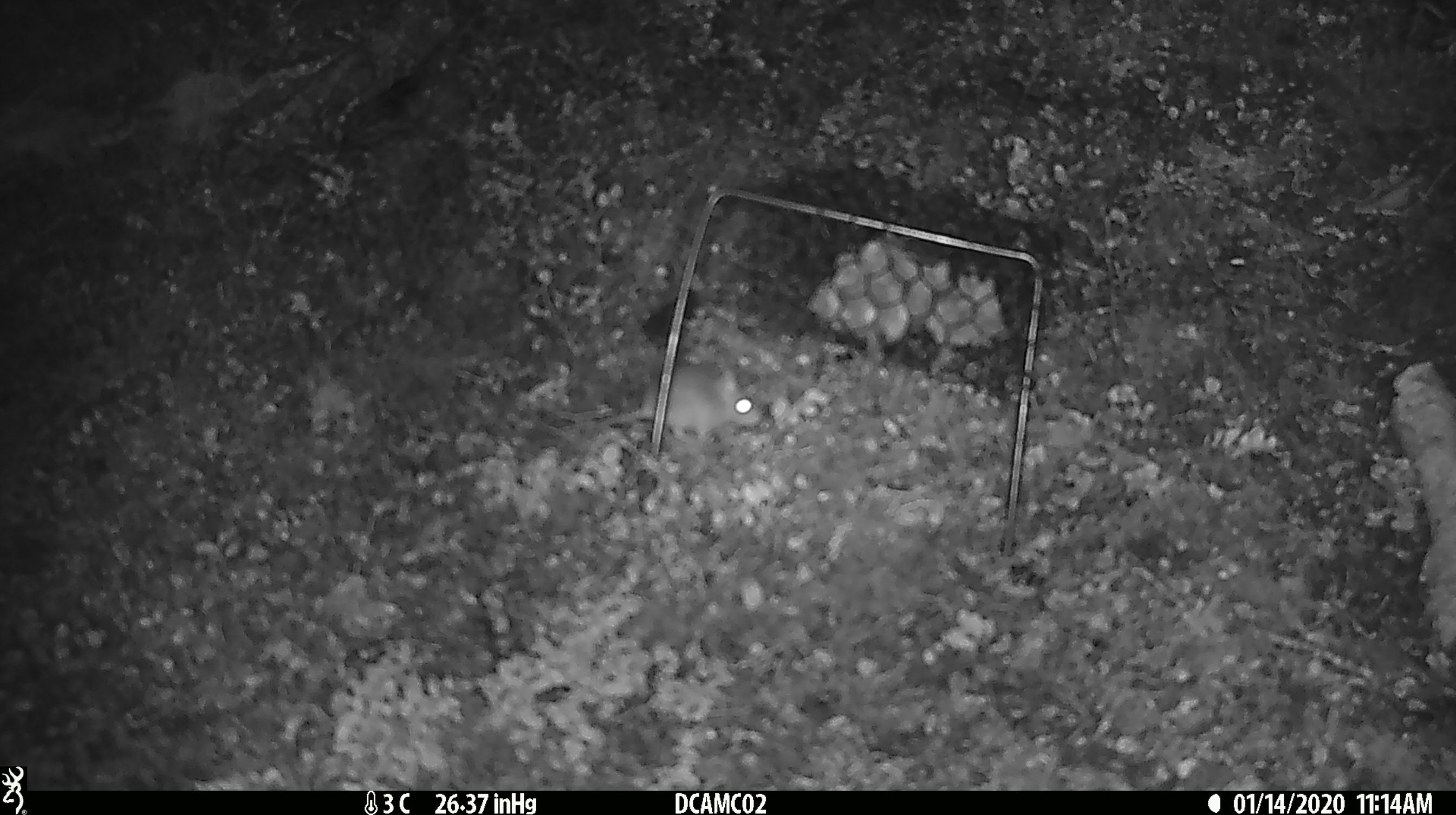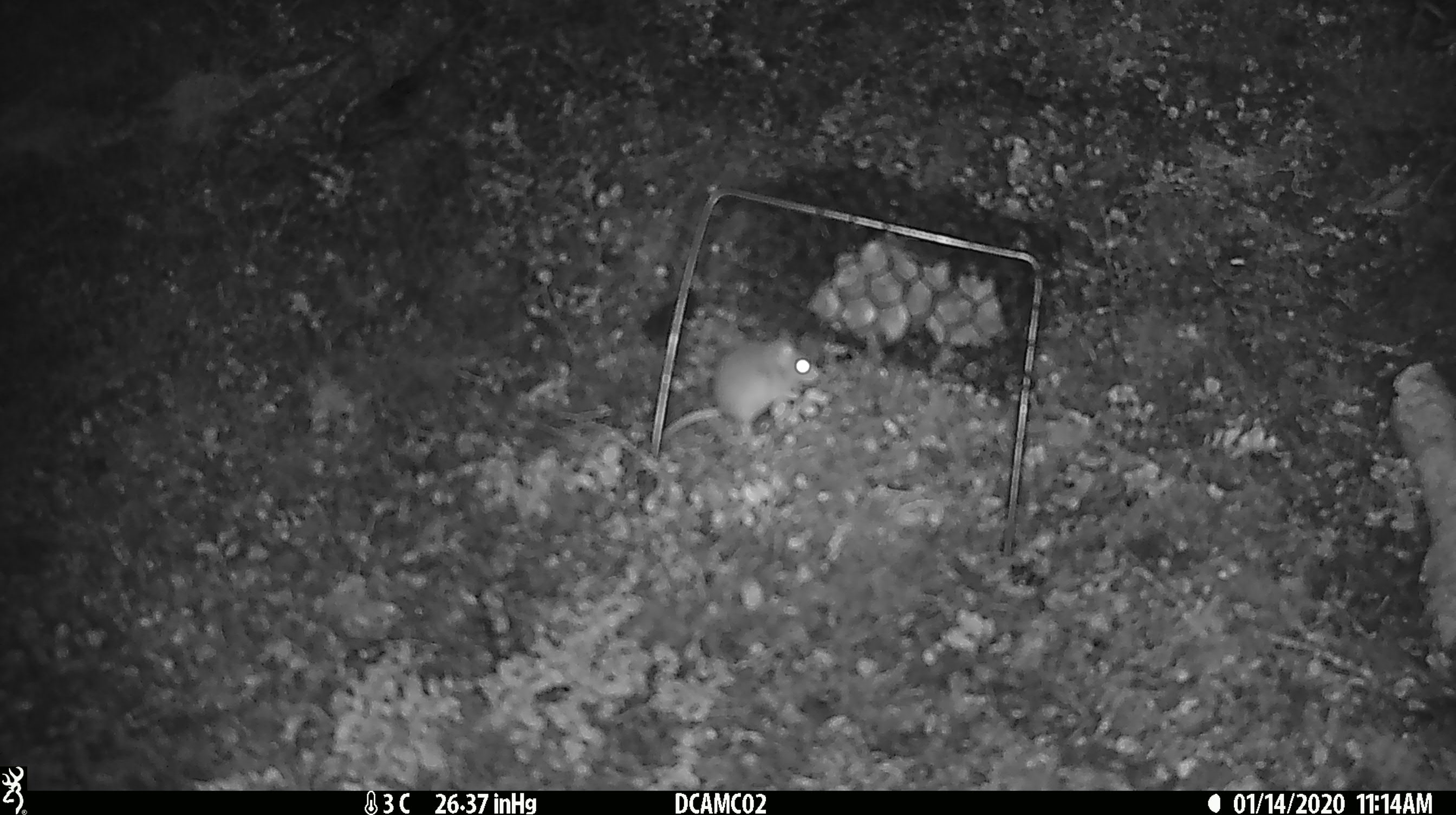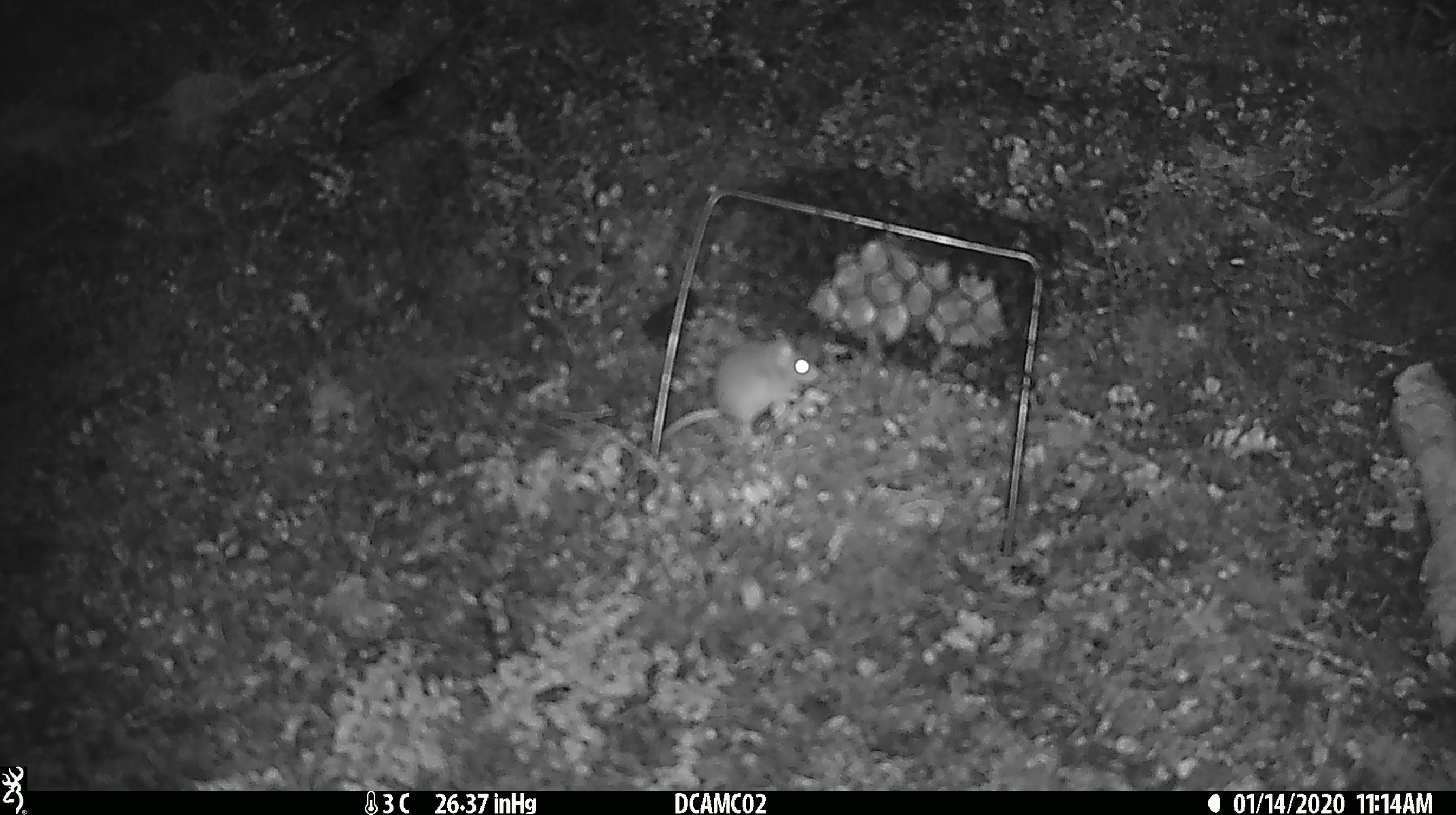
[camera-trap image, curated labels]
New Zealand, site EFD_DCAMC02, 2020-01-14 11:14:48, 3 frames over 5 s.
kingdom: Animalia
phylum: Chordata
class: Mammalia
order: Rodentia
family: Muridae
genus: Mus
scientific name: Mus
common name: mouse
Mouse (Mus).